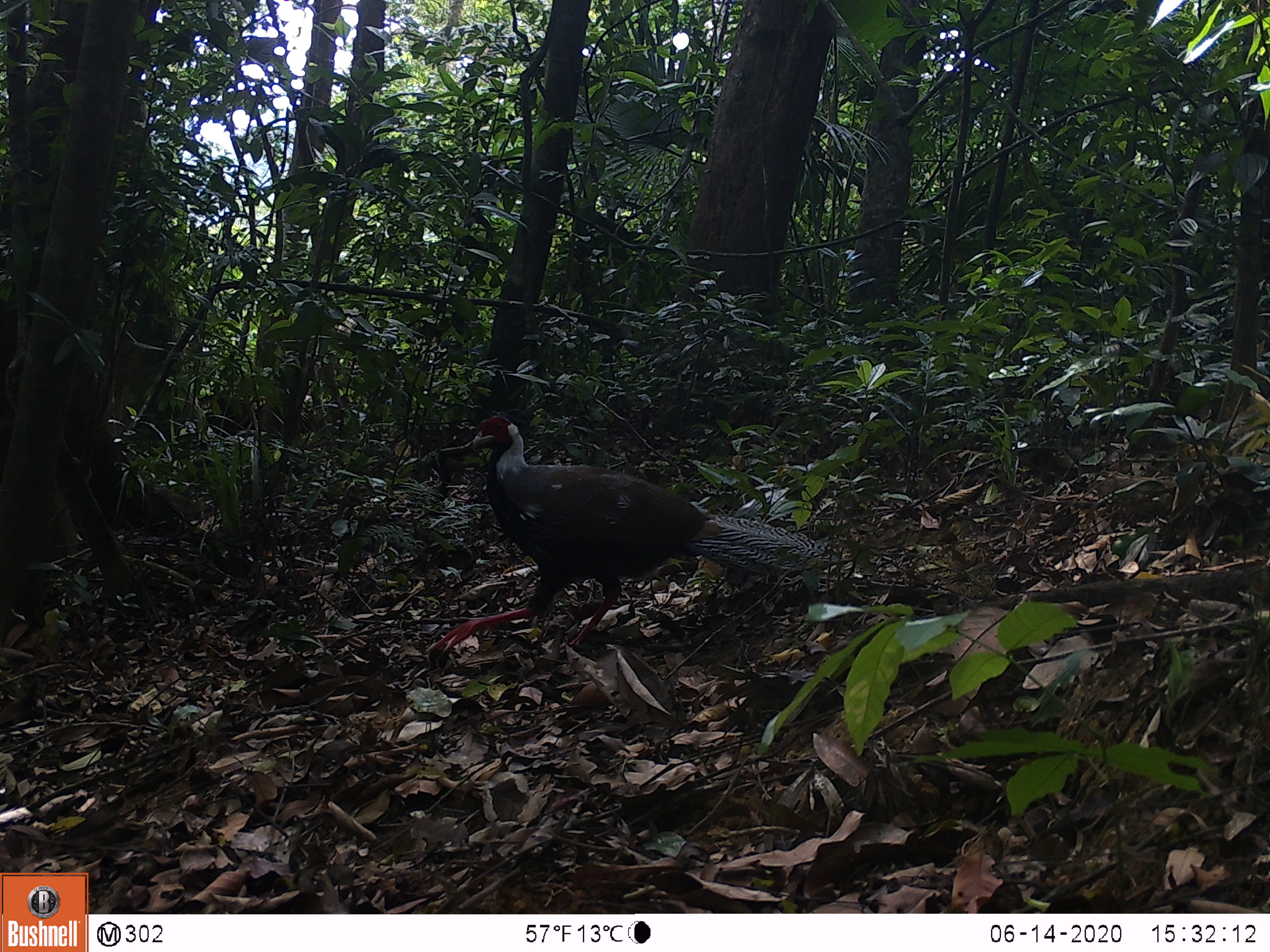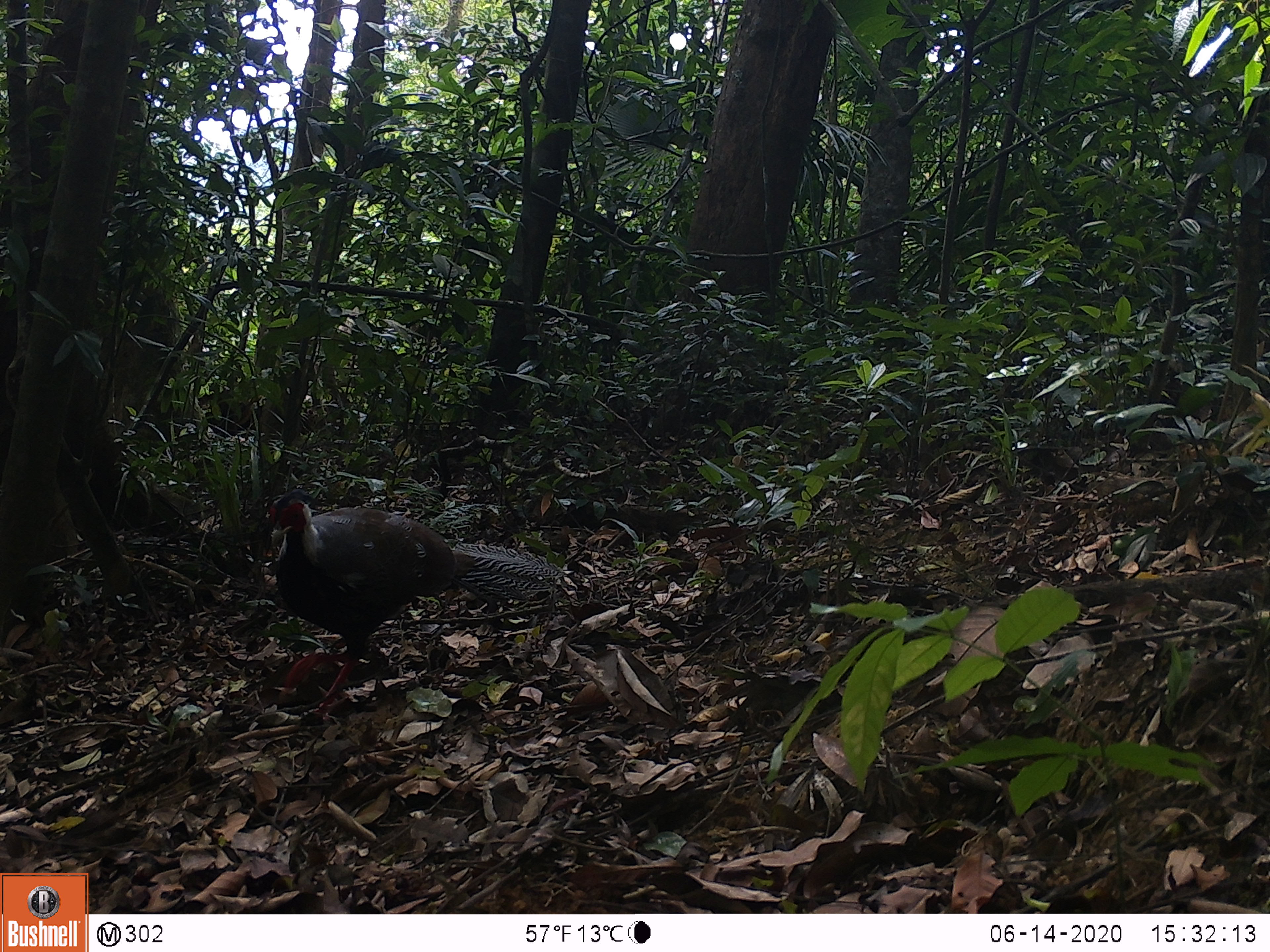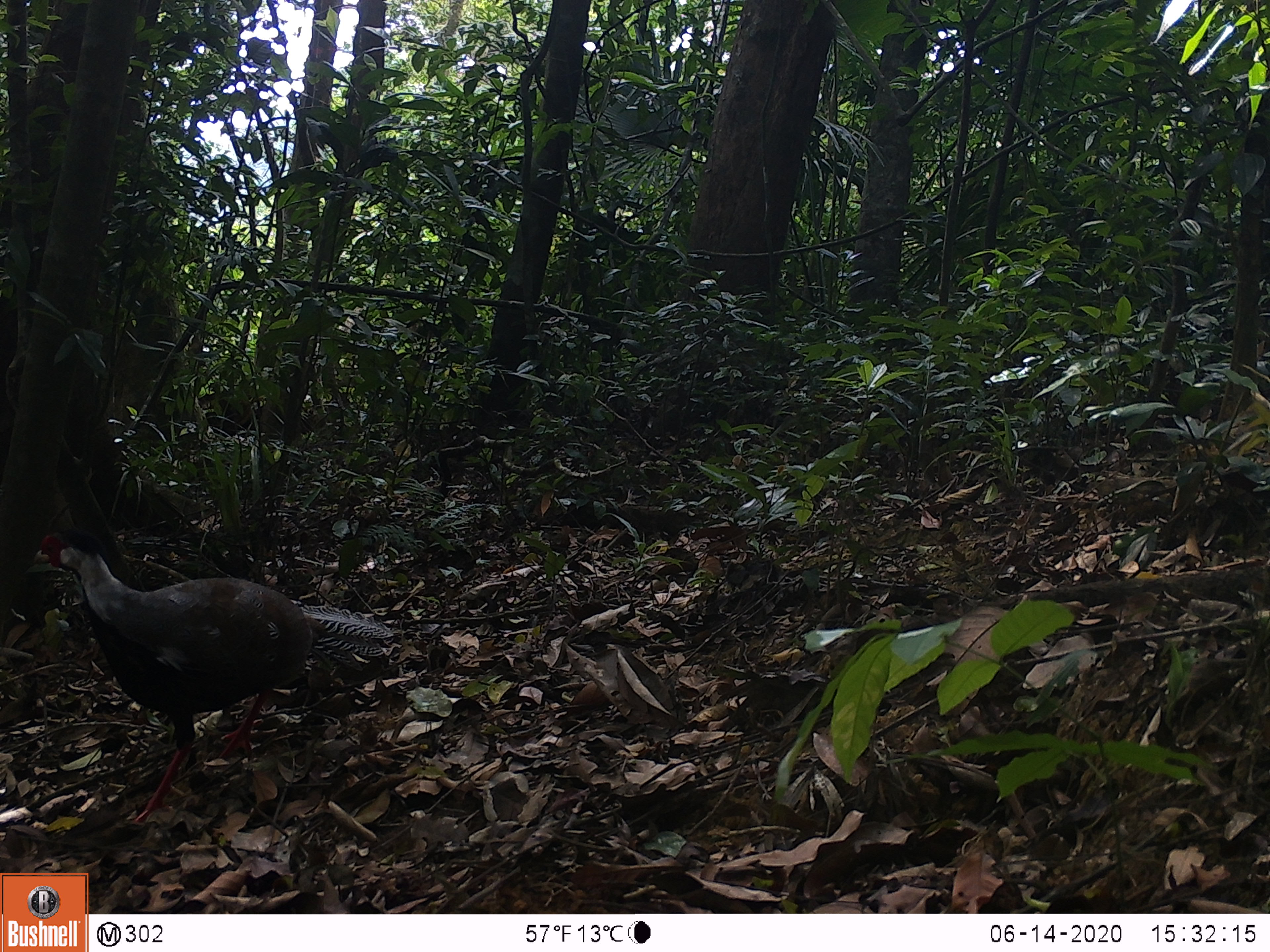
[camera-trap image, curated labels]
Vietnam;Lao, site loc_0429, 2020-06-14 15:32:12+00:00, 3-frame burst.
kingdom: Animalia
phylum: Chordata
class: Aves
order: Galliformes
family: Phasianidae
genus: Lophura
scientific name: Lophura nycthemera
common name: silver pheasant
Silver pheasant (Lophura nycthemera). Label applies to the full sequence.